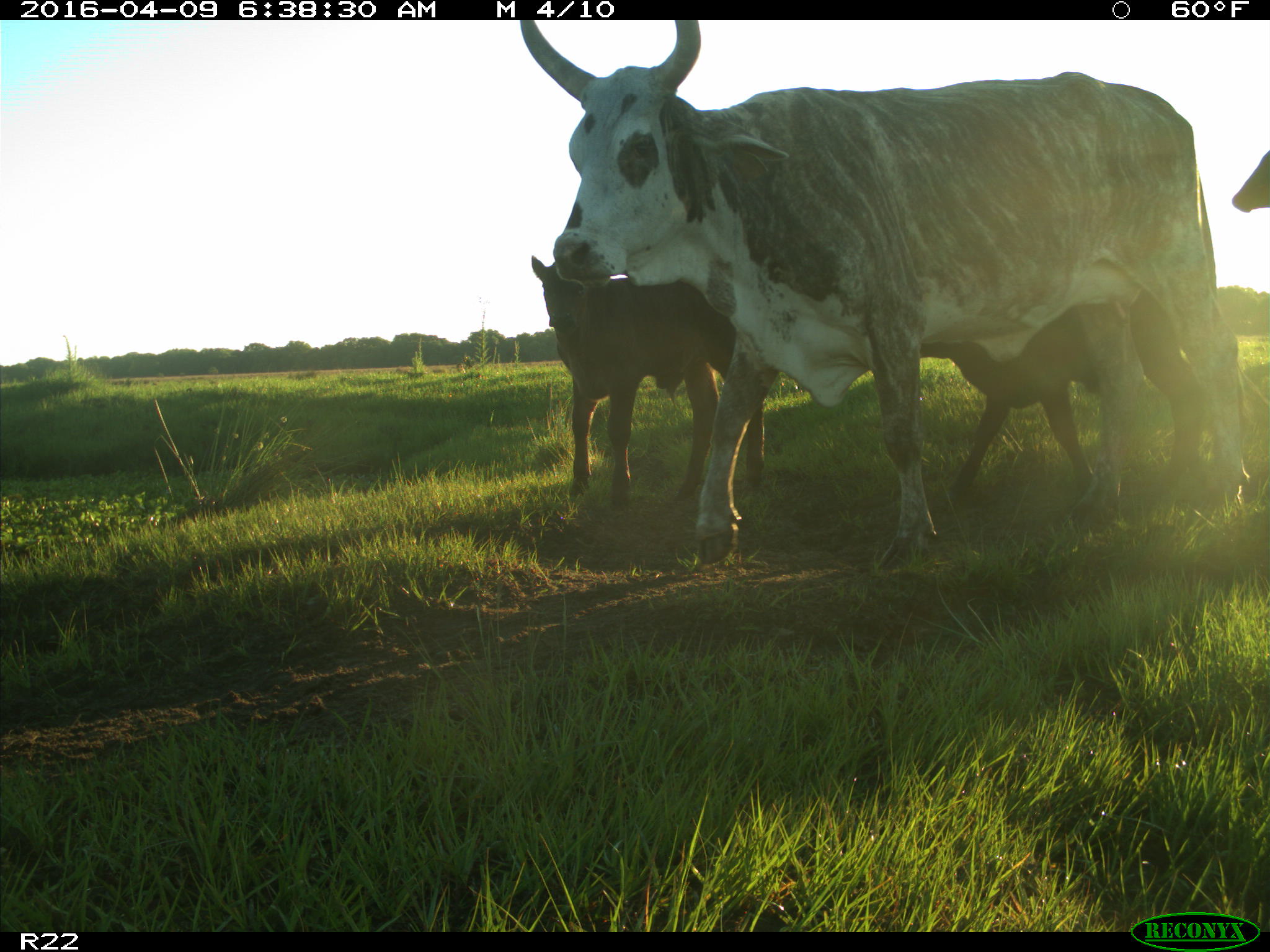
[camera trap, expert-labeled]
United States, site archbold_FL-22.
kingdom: Animalia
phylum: Chordata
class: Mammalia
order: Artiodactyla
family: Bovidae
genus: Bos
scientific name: Bos taurus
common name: domestic cow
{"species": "Bos taurus (domestic cow)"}